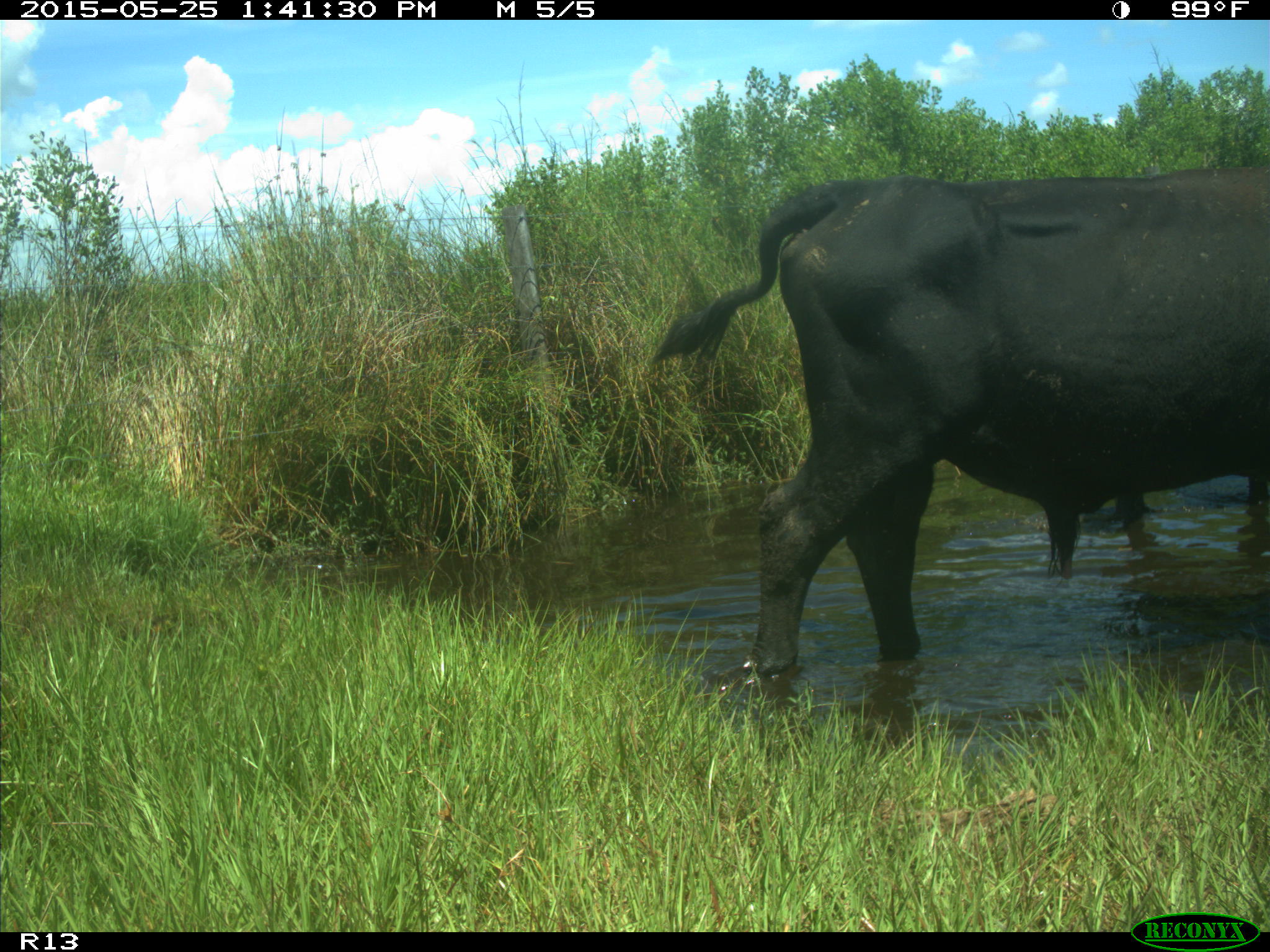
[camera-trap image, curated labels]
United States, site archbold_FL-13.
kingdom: Animalia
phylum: Chordata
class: Mammalia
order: Artiodactyla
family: Bovidae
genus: Bos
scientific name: Bos taurus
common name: domestic cow